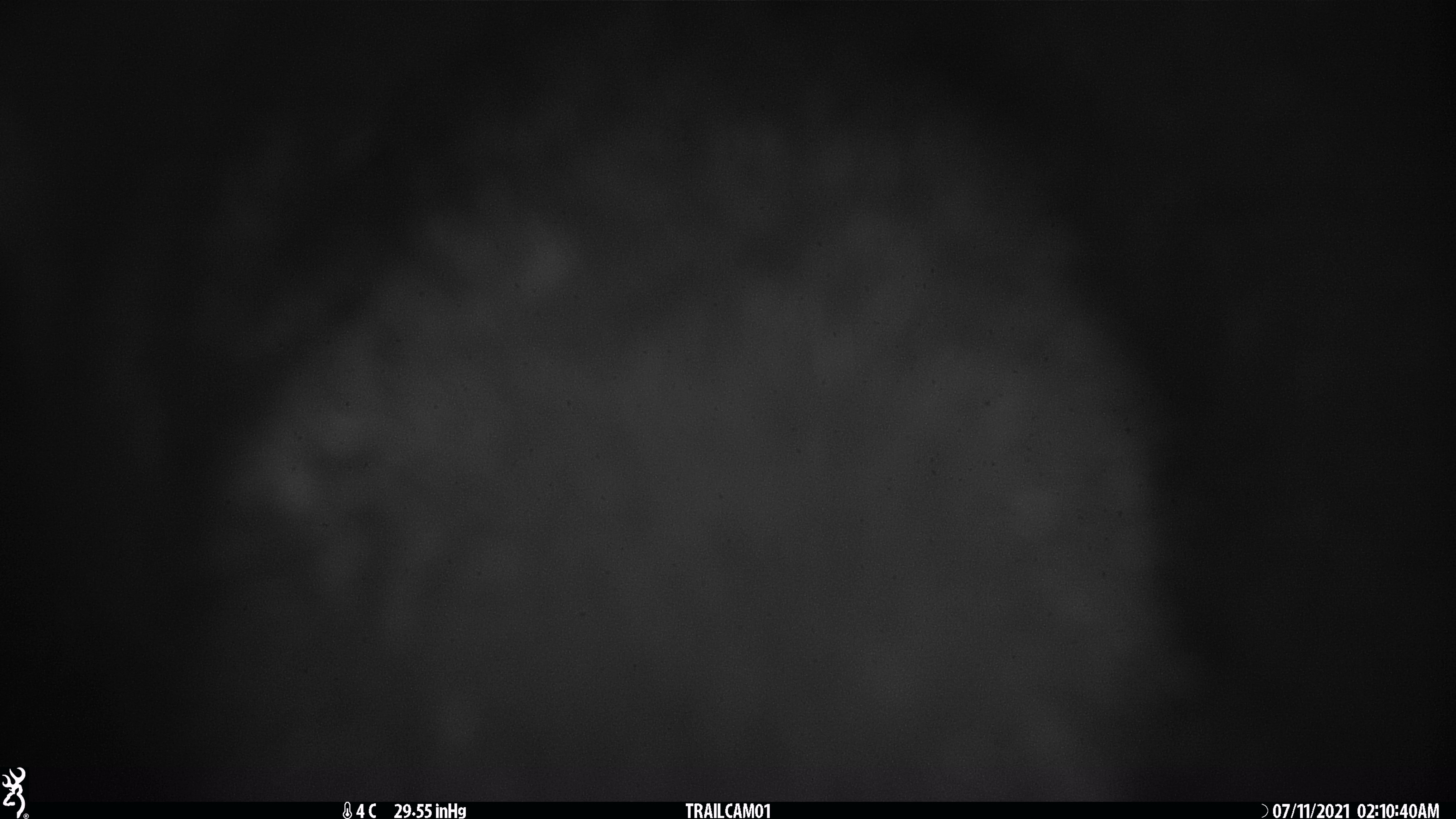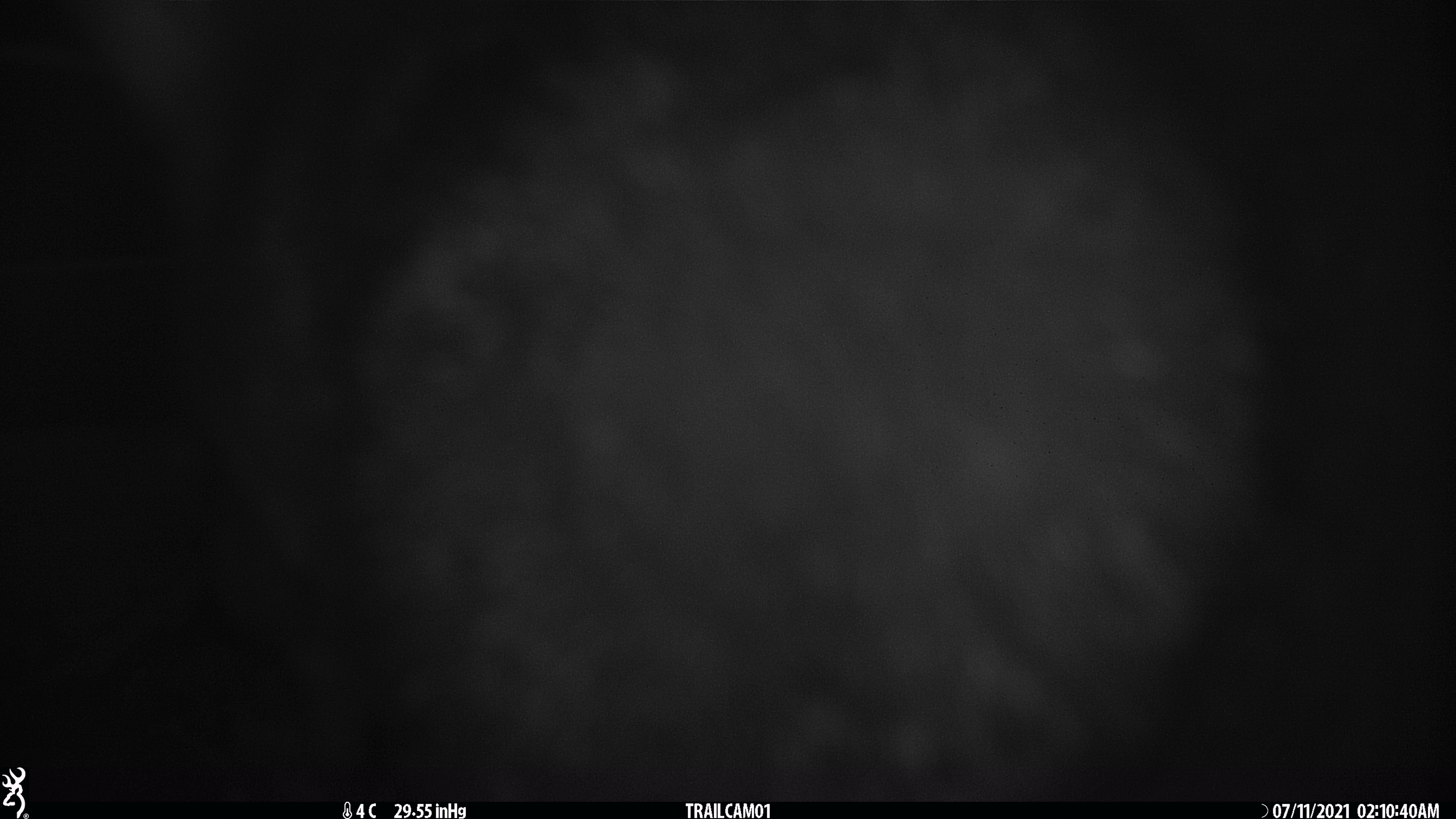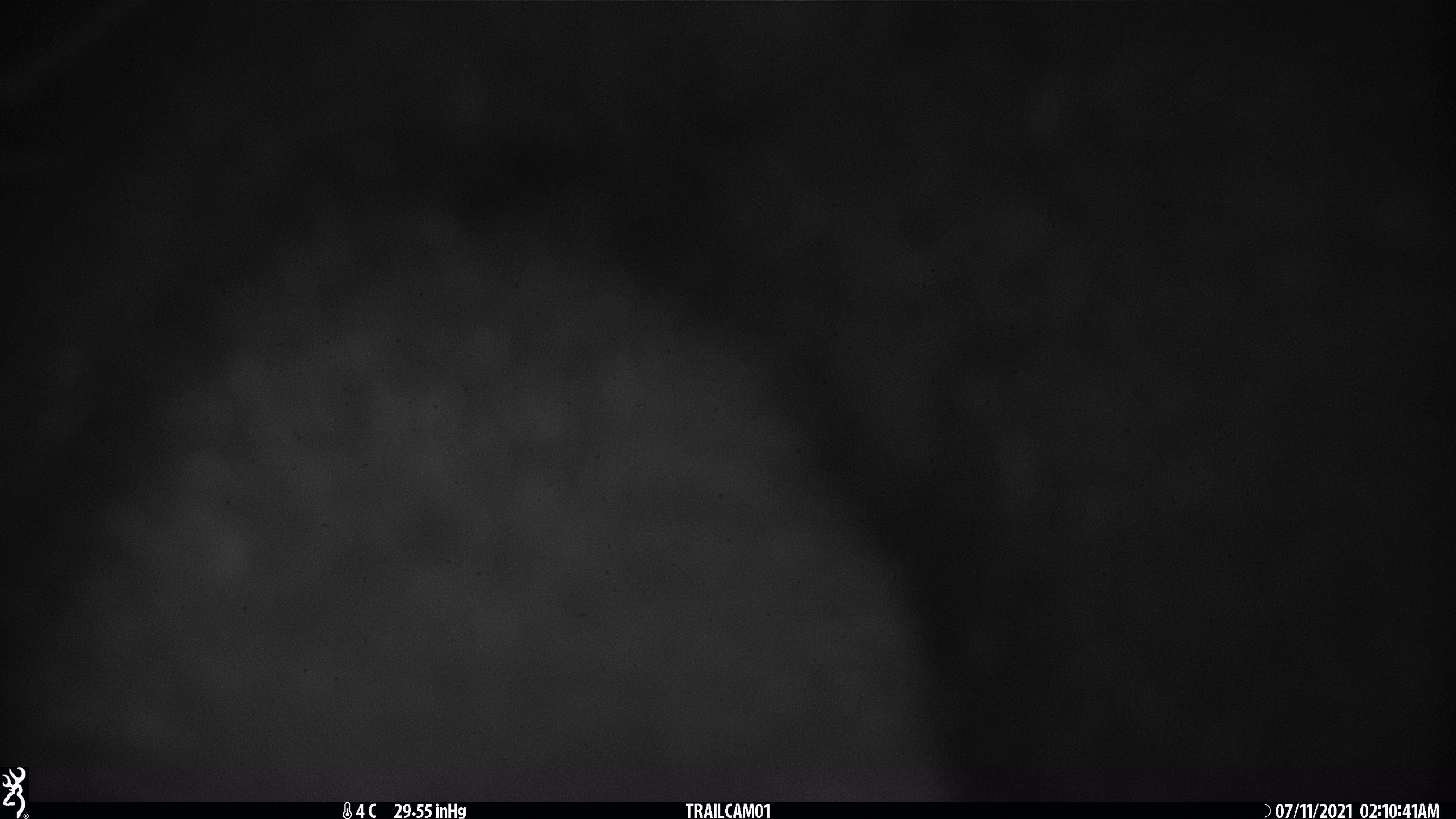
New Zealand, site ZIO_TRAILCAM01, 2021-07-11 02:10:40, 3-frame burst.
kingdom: Animalia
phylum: Chordata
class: Mammalia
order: Diprotodontia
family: Phalangeridae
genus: Trichosurus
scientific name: Trichosurus vulpecula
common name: common brushtail possum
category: possum